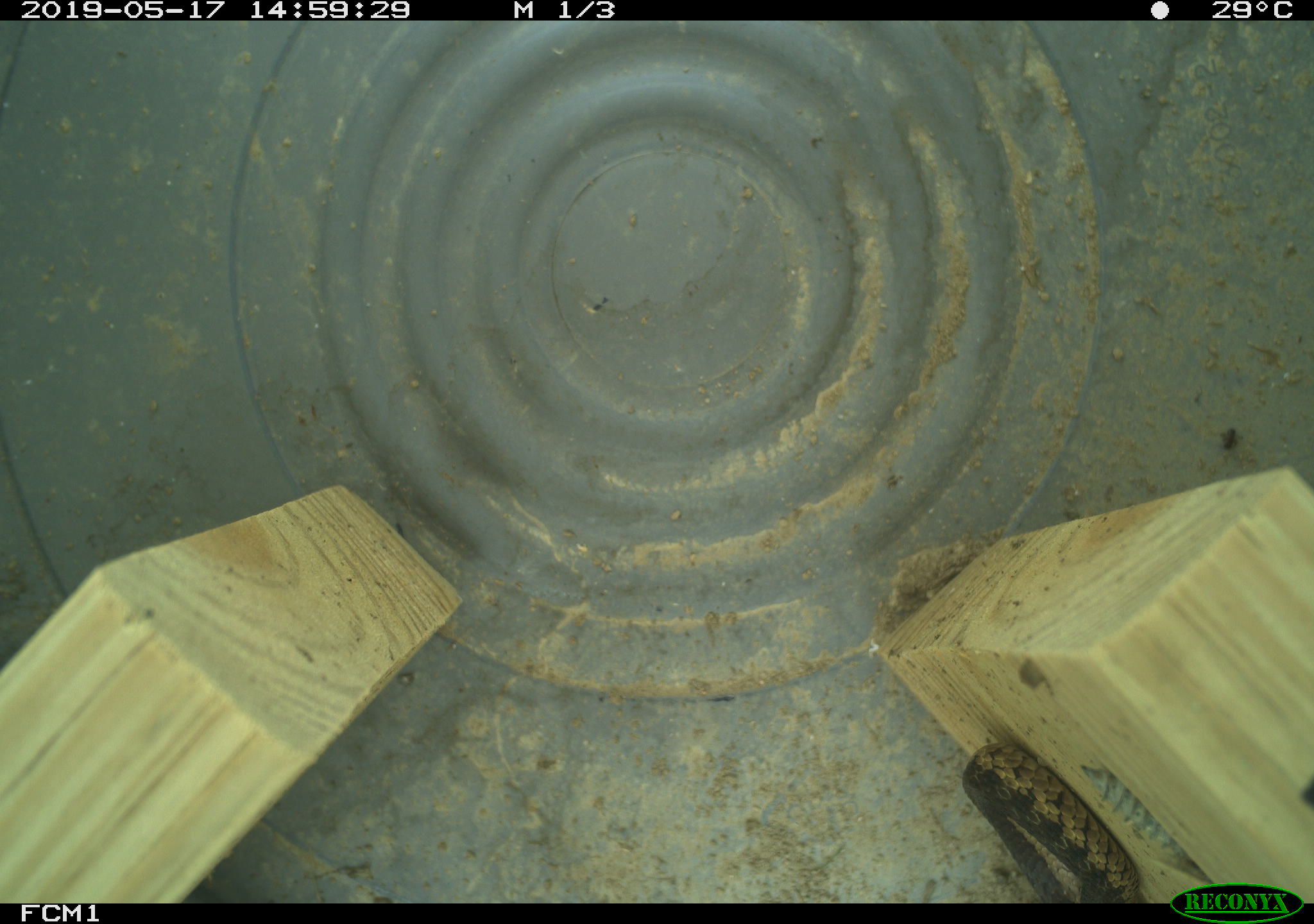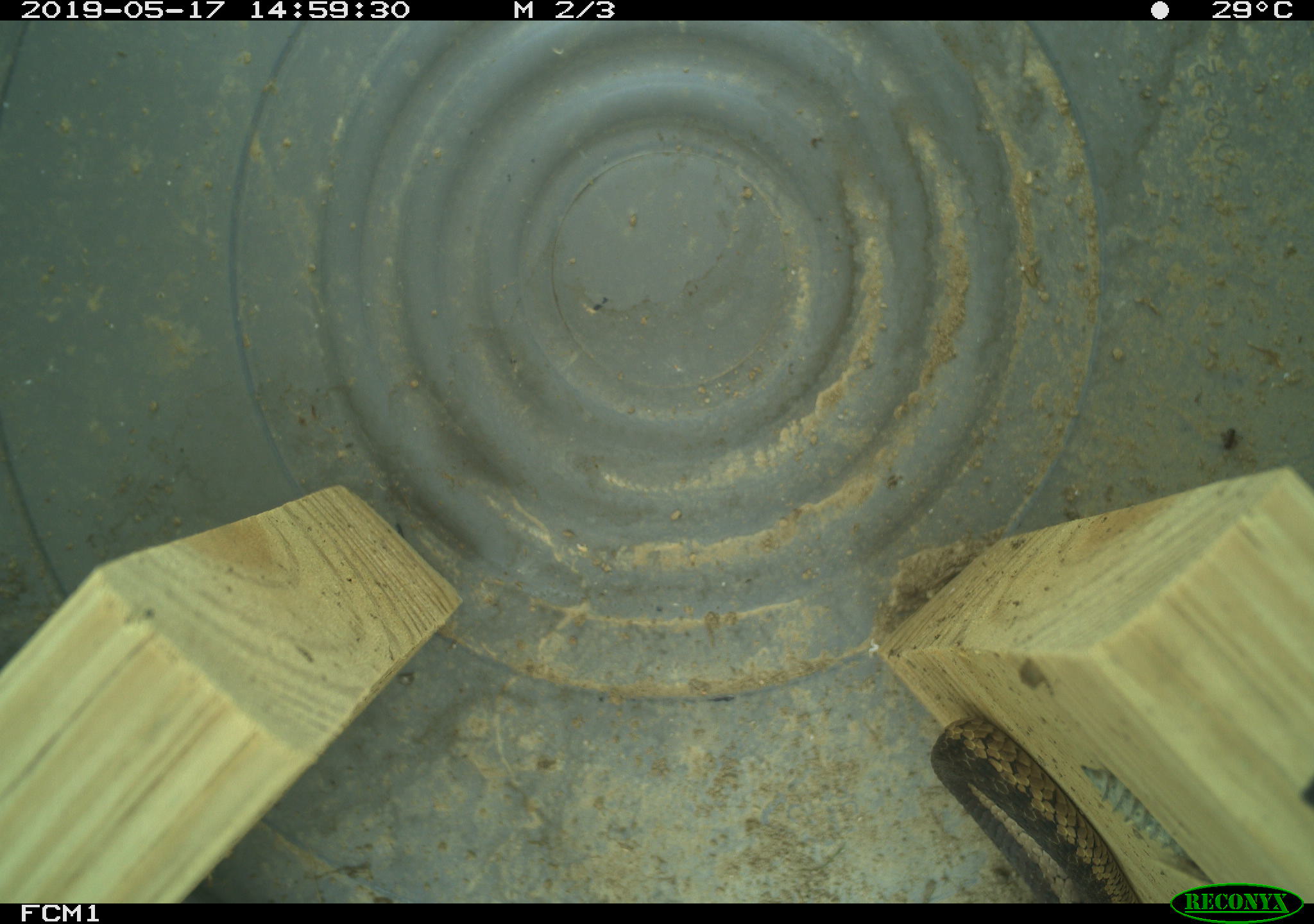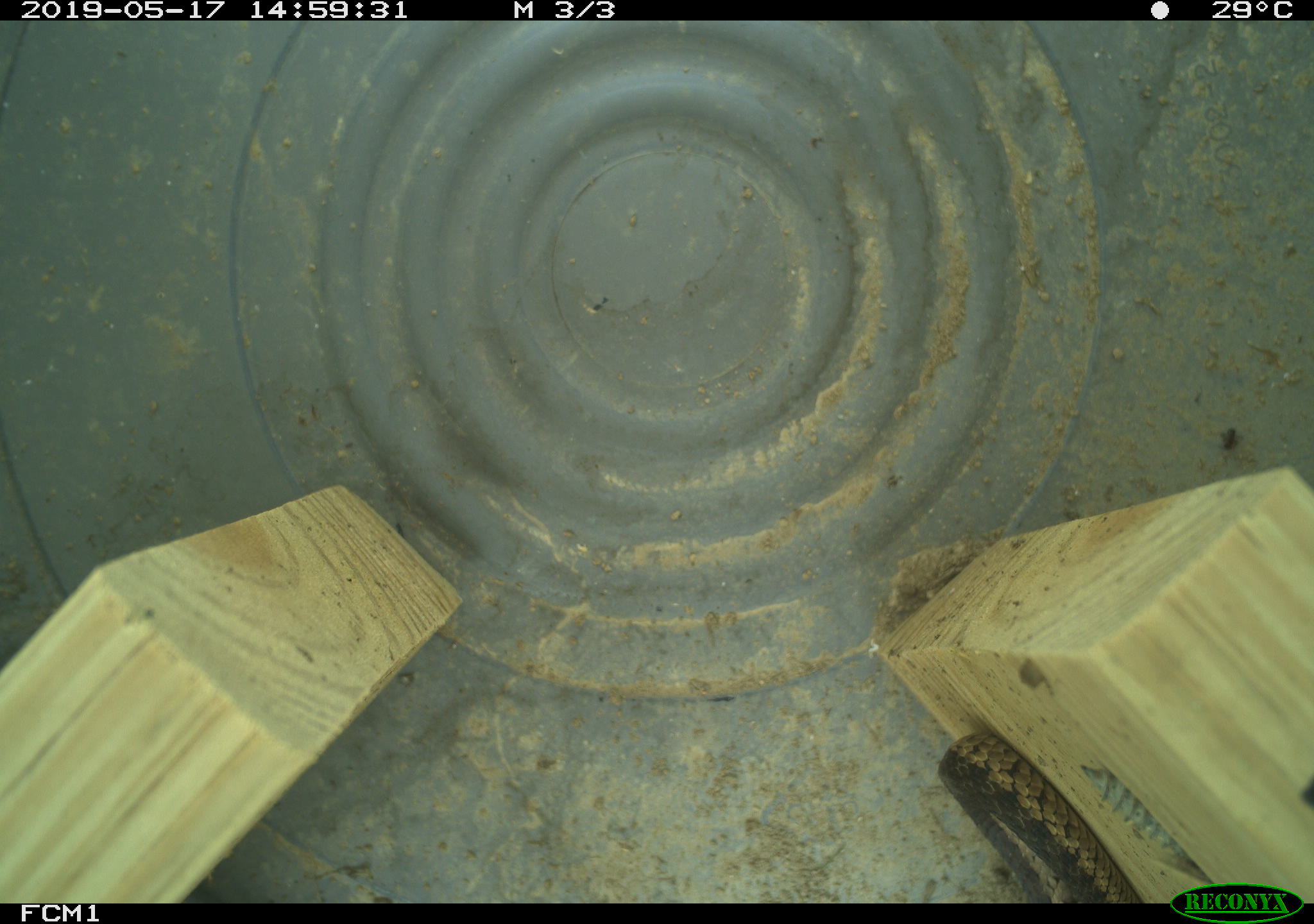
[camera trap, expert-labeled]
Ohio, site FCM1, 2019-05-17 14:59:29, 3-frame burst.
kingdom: Animalia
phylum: Chordata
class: Reptilia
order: Squamata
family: Colubridae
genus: Thamnophis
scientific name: Thamnophis sirtalis sirtalis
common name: eastern gartersnake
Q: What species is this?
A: Eastern gartersnake (Thamnophis sirtalis sirtalis).